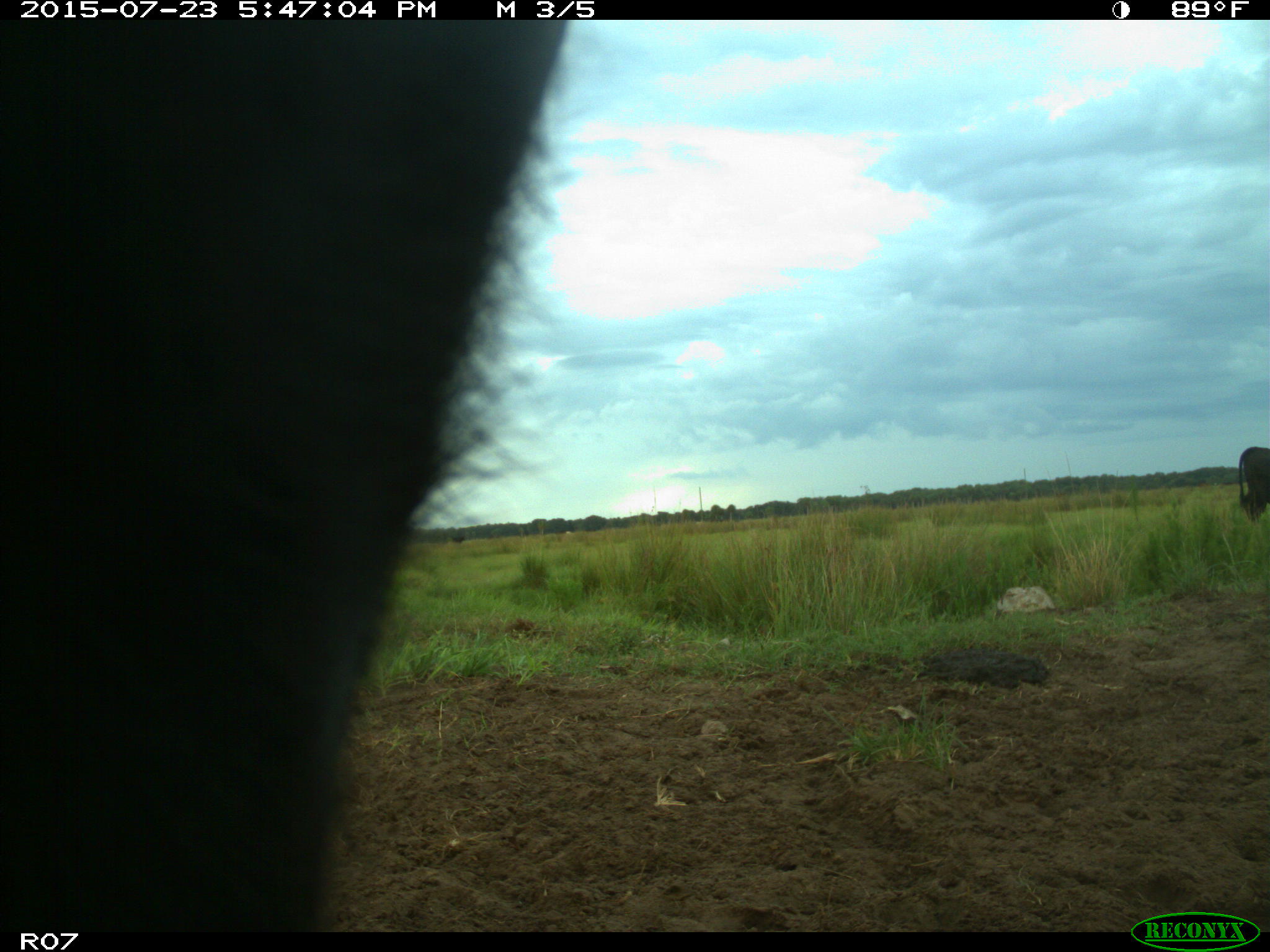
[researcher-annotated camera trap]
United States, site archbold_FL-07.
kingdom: Animalia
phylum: Chordata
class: Mammalia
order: Artiodactyla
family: Bovidae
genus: Bos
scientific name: Bos taurus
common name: domestic cow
Bos taurus (domestic cow).